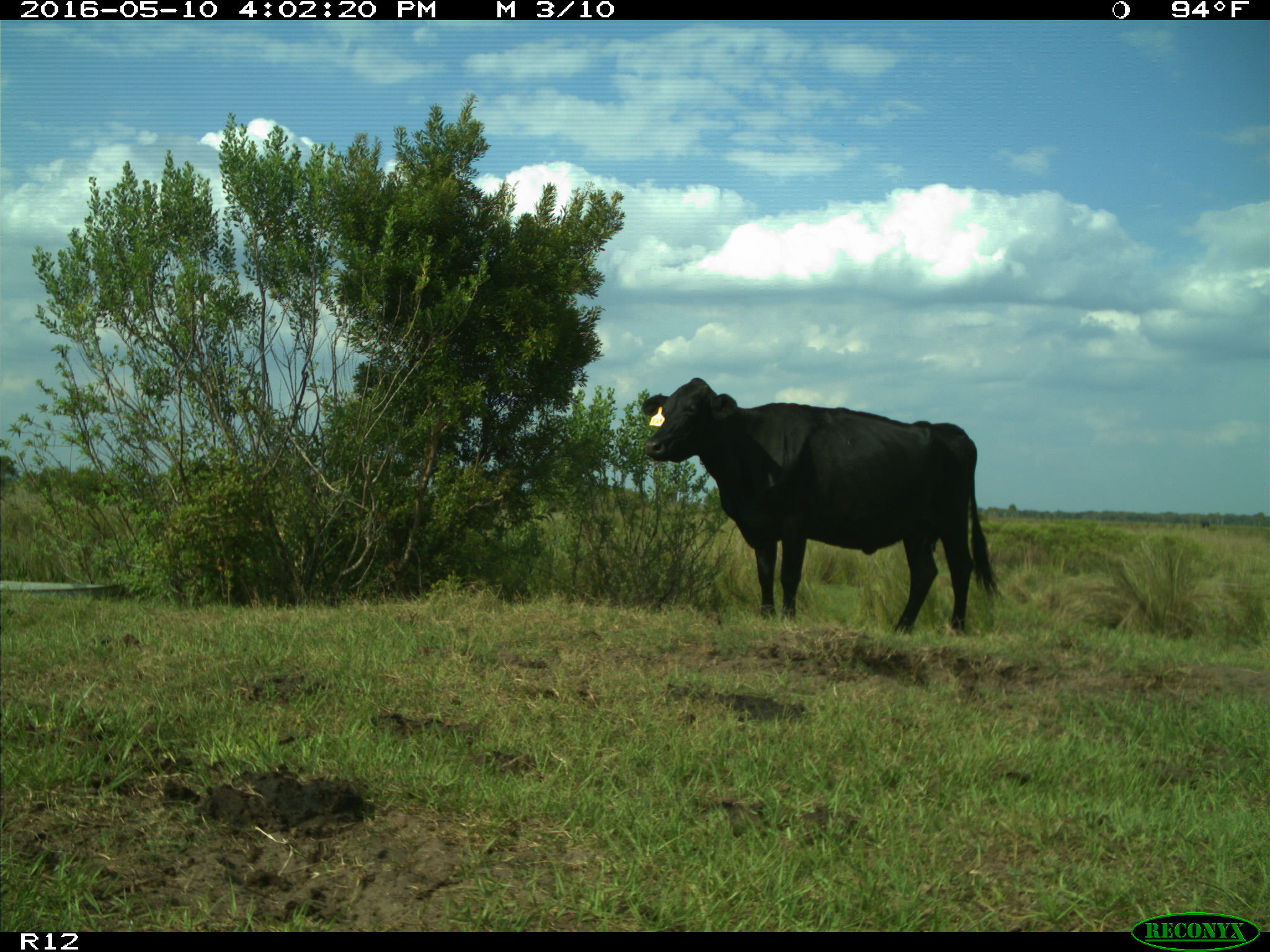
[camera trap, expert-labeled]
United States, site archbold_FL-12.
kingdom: Animalia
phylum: Chordata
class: Mammalia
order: Artiodactyla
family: Bovidae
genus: Bos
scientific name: Bos taurus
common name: domestic cow